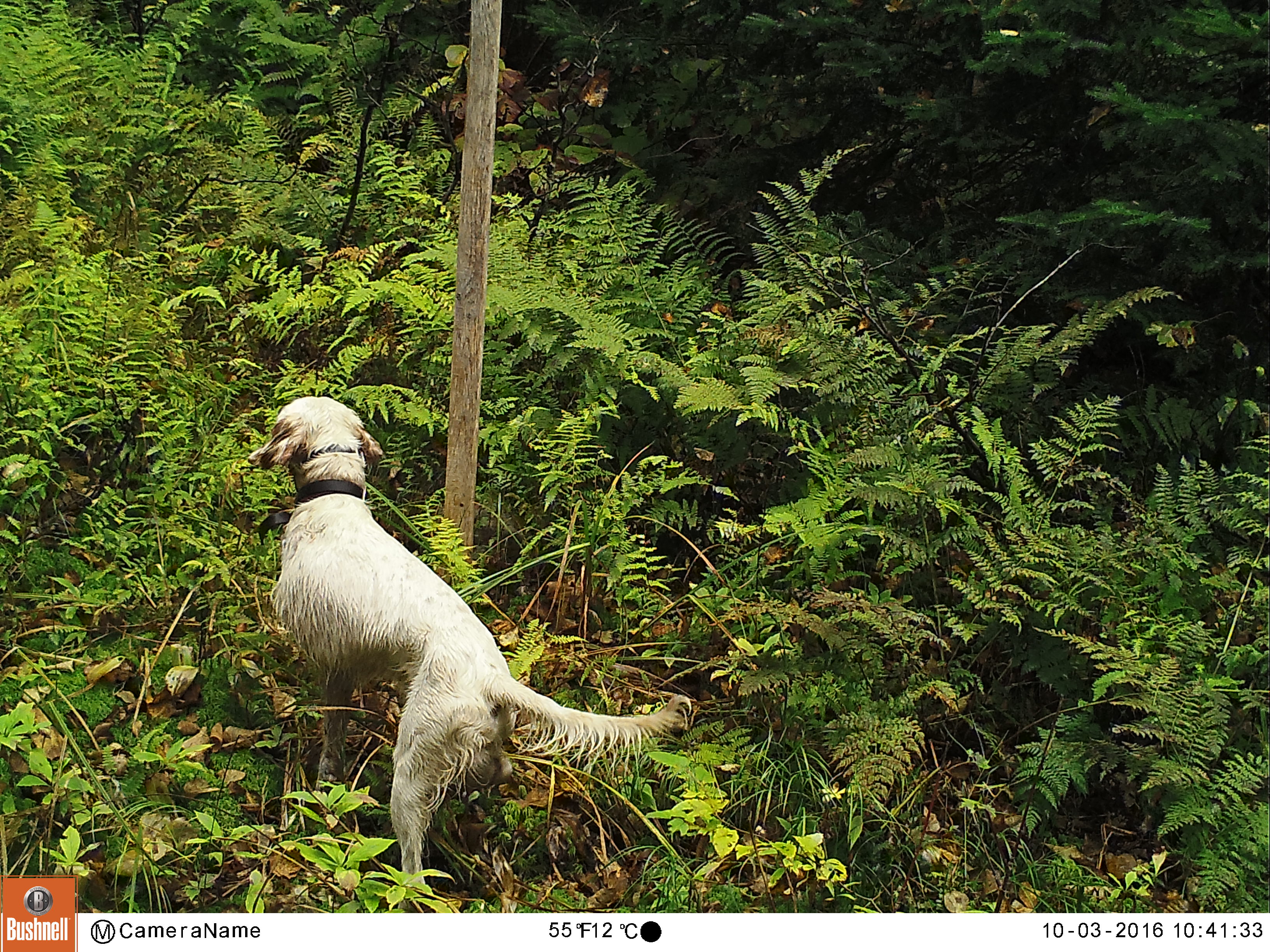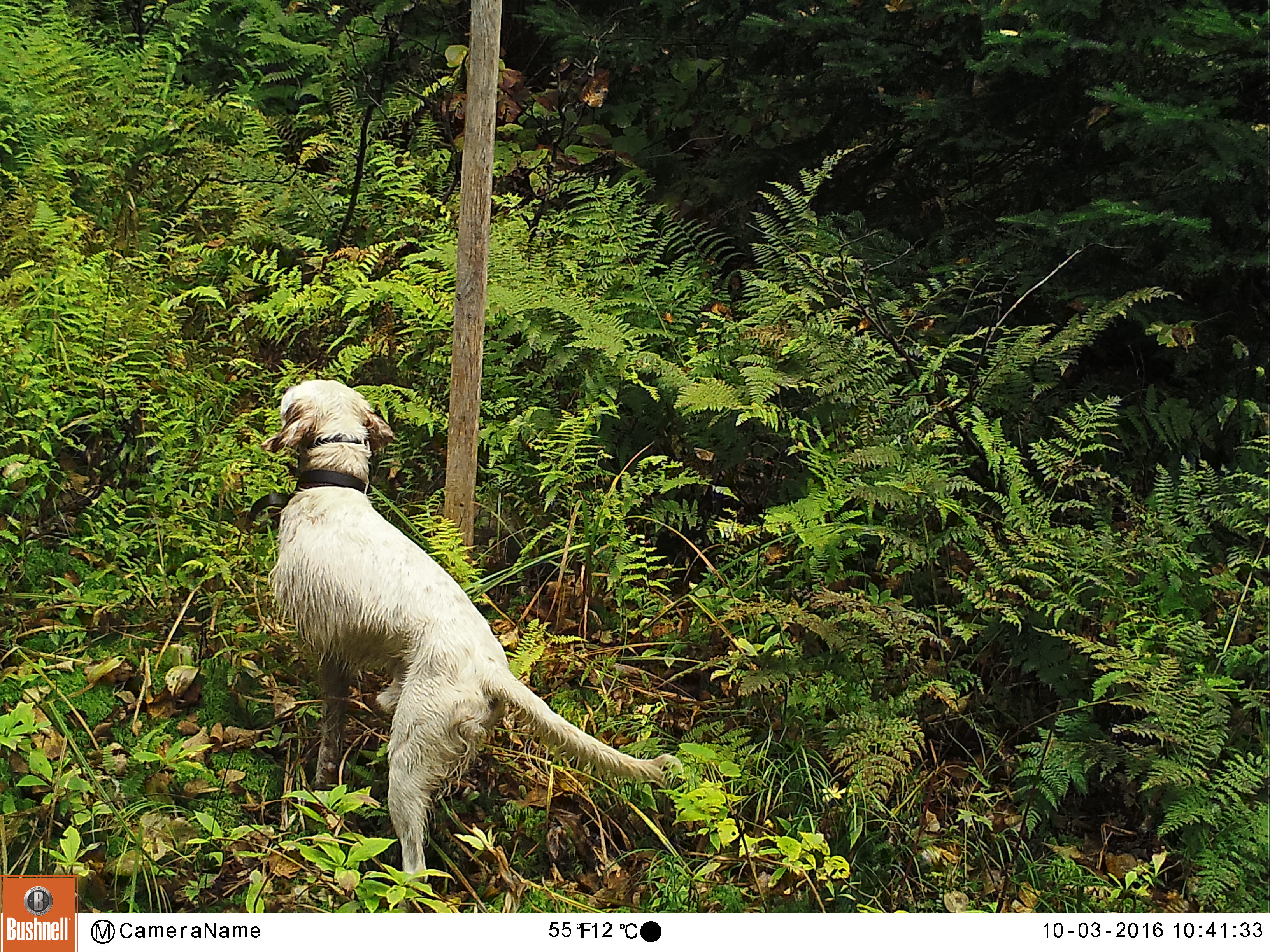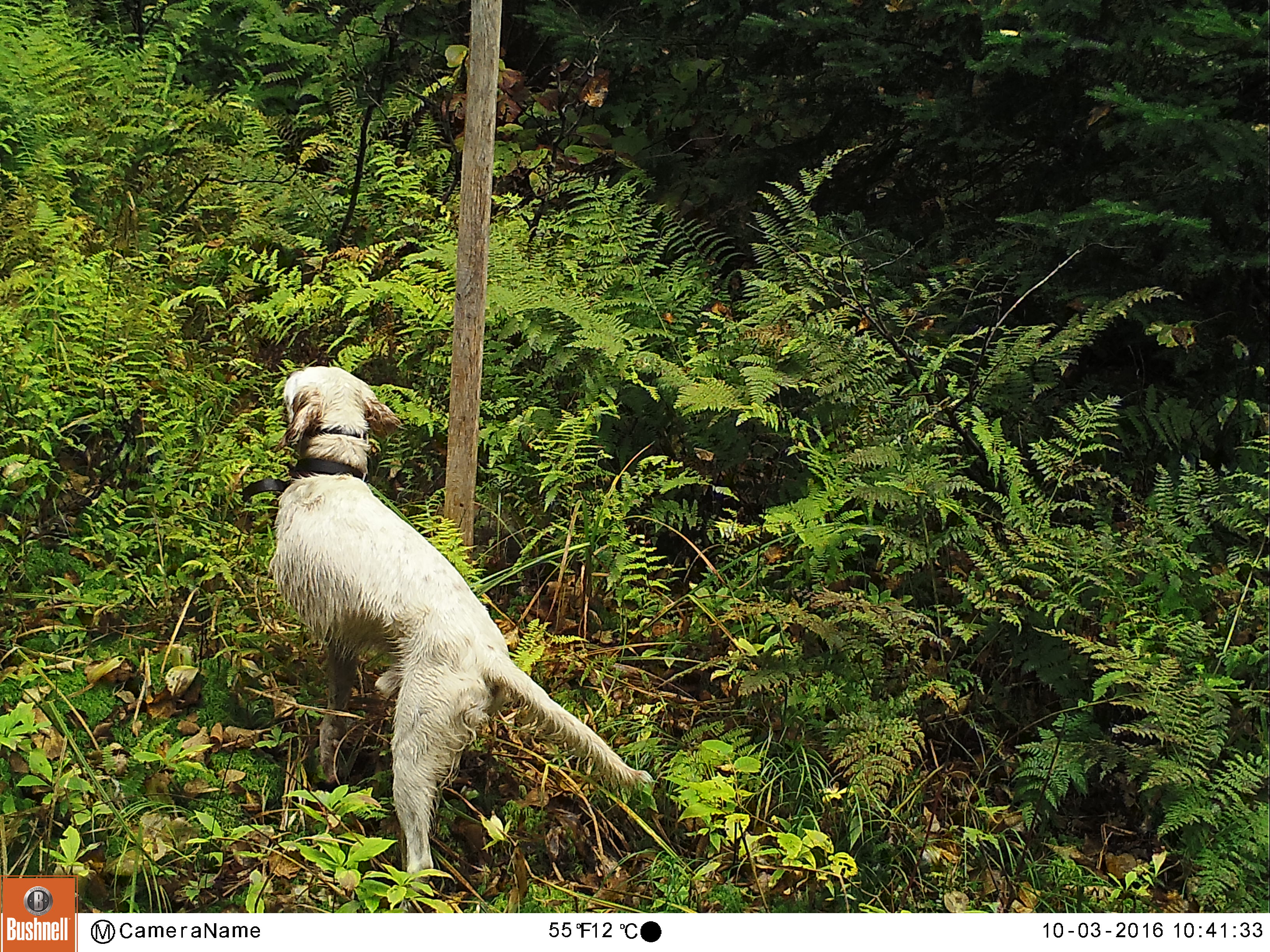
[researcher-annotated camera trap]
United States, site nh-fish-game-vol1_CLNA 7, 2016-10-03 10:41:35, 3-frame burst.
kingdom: Animalia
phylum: Chordata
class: Mammalia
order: Carnivora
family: Canidae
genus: Canis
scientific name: Canis familiaris familiaris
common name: domestic dog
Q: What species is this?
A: Domestic dog (Canis familiaris familiaris).